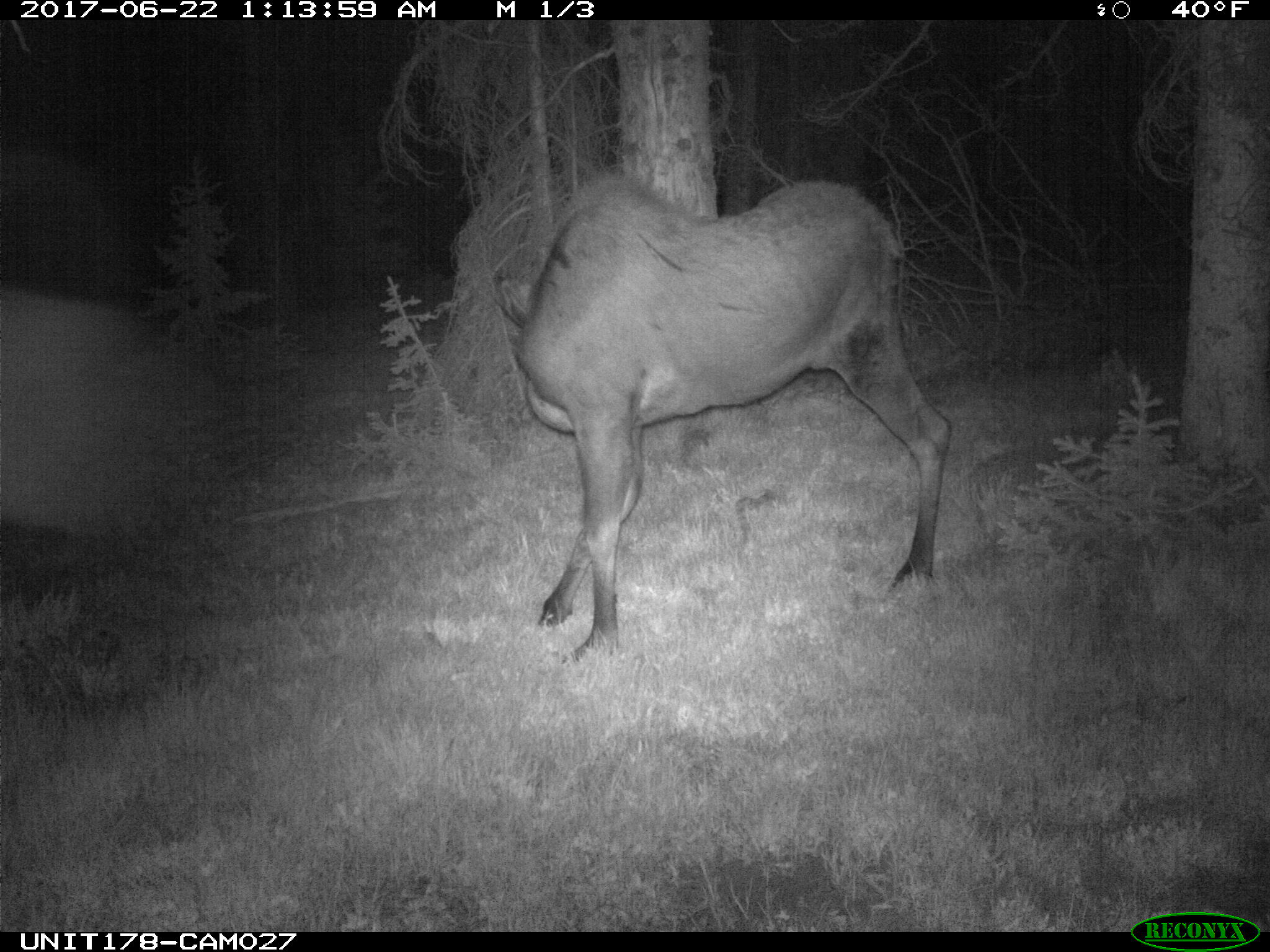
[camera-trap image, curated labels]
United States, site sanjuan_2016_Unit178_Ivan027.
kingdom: Animalia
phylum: Chordata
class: Mammalia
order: Artiodactyla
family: Cervidae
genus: Alces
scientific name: Alces alces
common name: moose